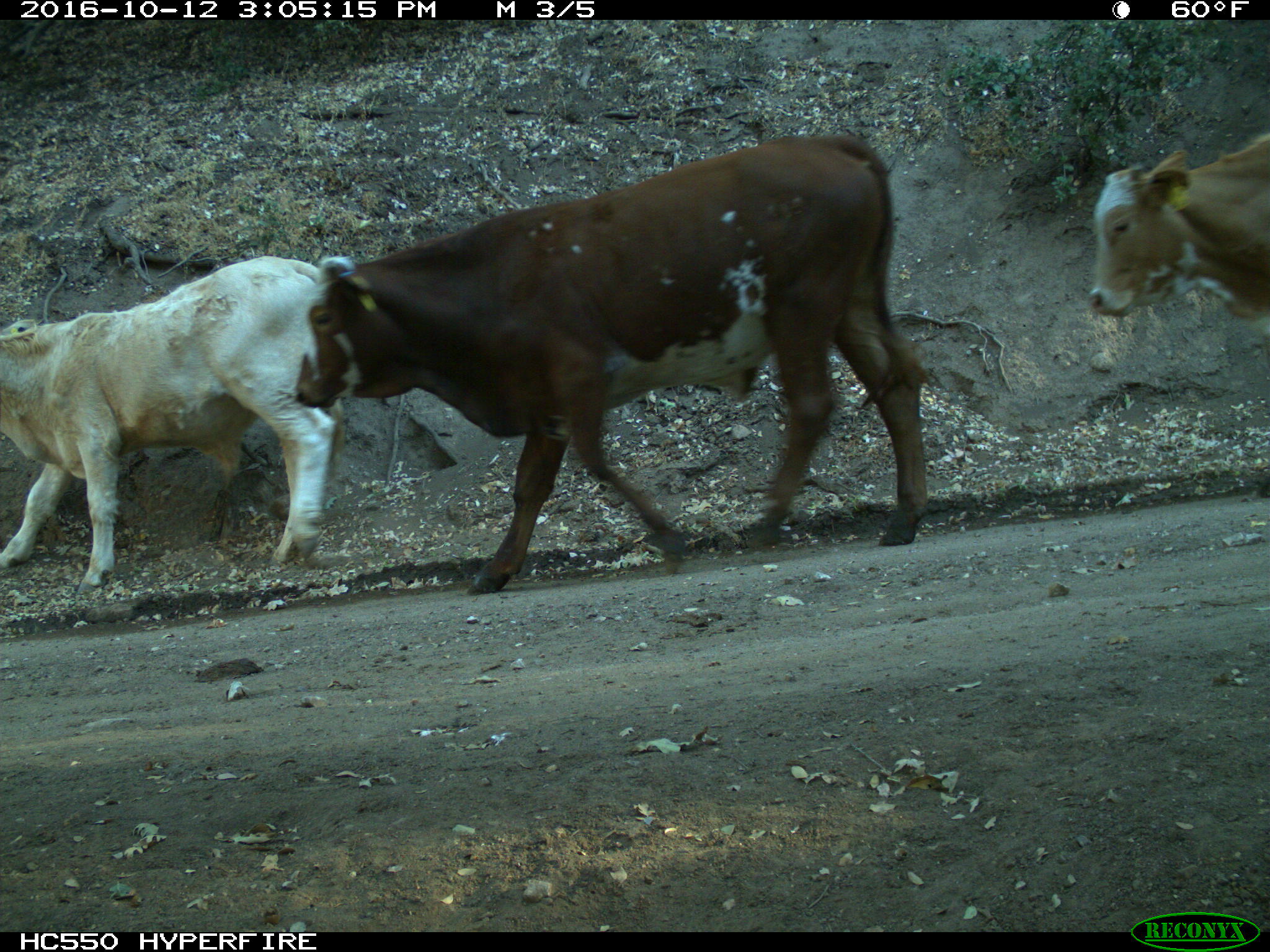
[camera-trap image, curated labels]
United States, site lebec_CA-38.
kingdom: Animalia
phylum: Chordata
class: Mammalia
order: Artiodactyla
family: Bovidae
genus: Bos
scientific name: Bos taurus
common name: domestic cow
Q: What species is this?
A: Bos taurus (domestic cow).